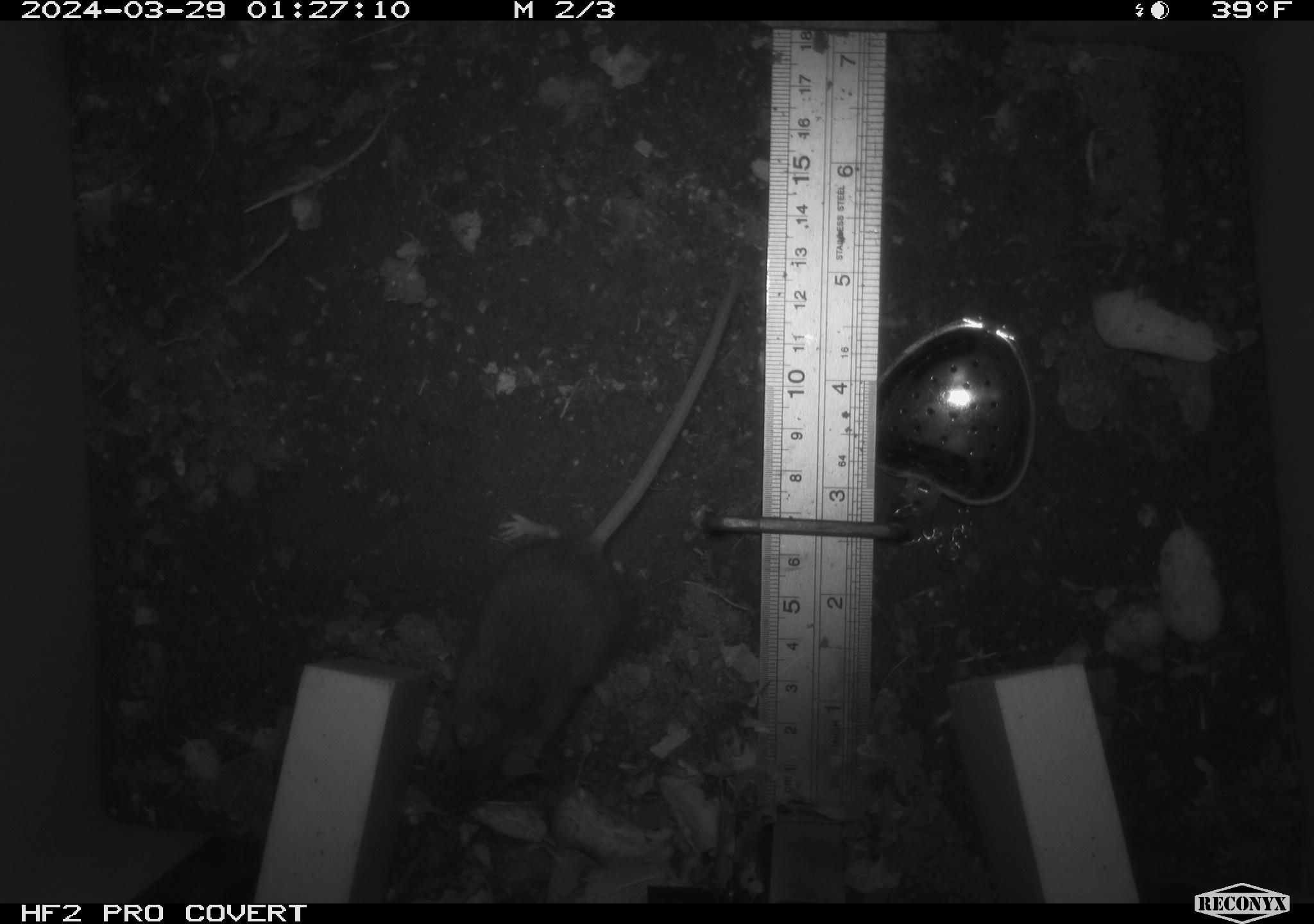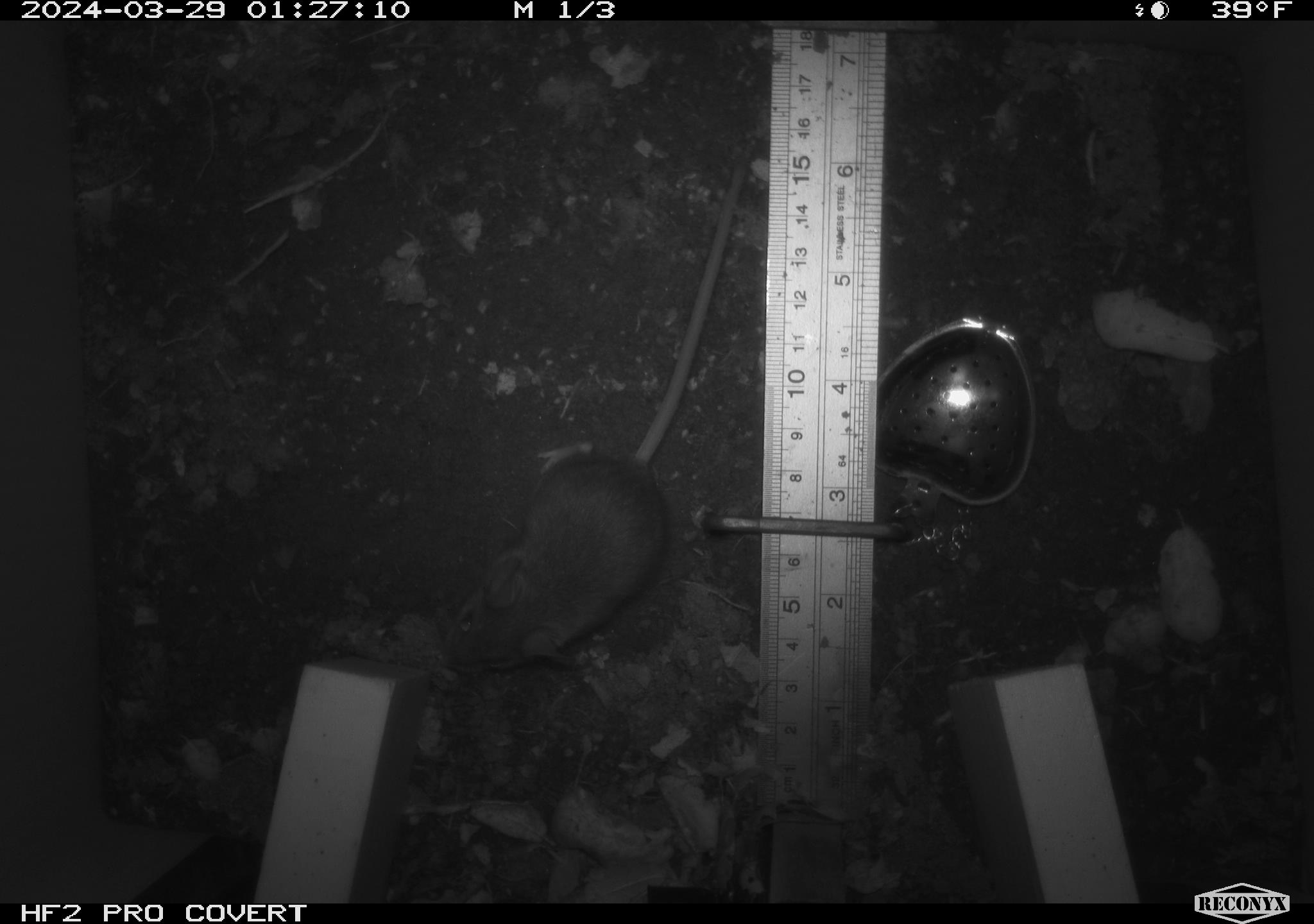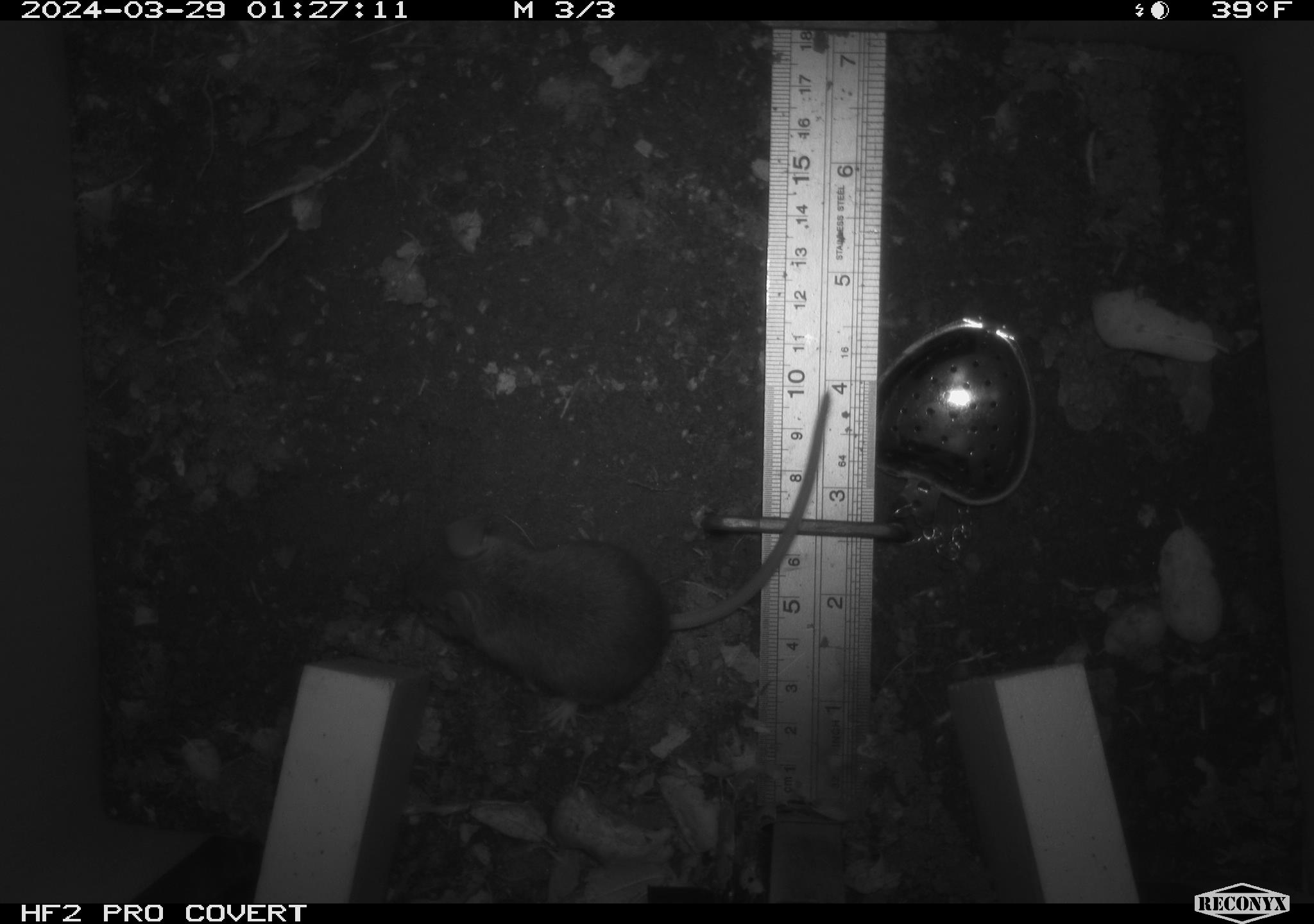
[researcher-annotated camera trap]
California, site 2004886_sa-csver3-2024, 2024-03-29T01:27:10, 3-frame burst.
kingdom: Animalia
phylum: Chordata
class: Mammalia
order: Rodentia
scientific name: Rodentia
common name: rodent